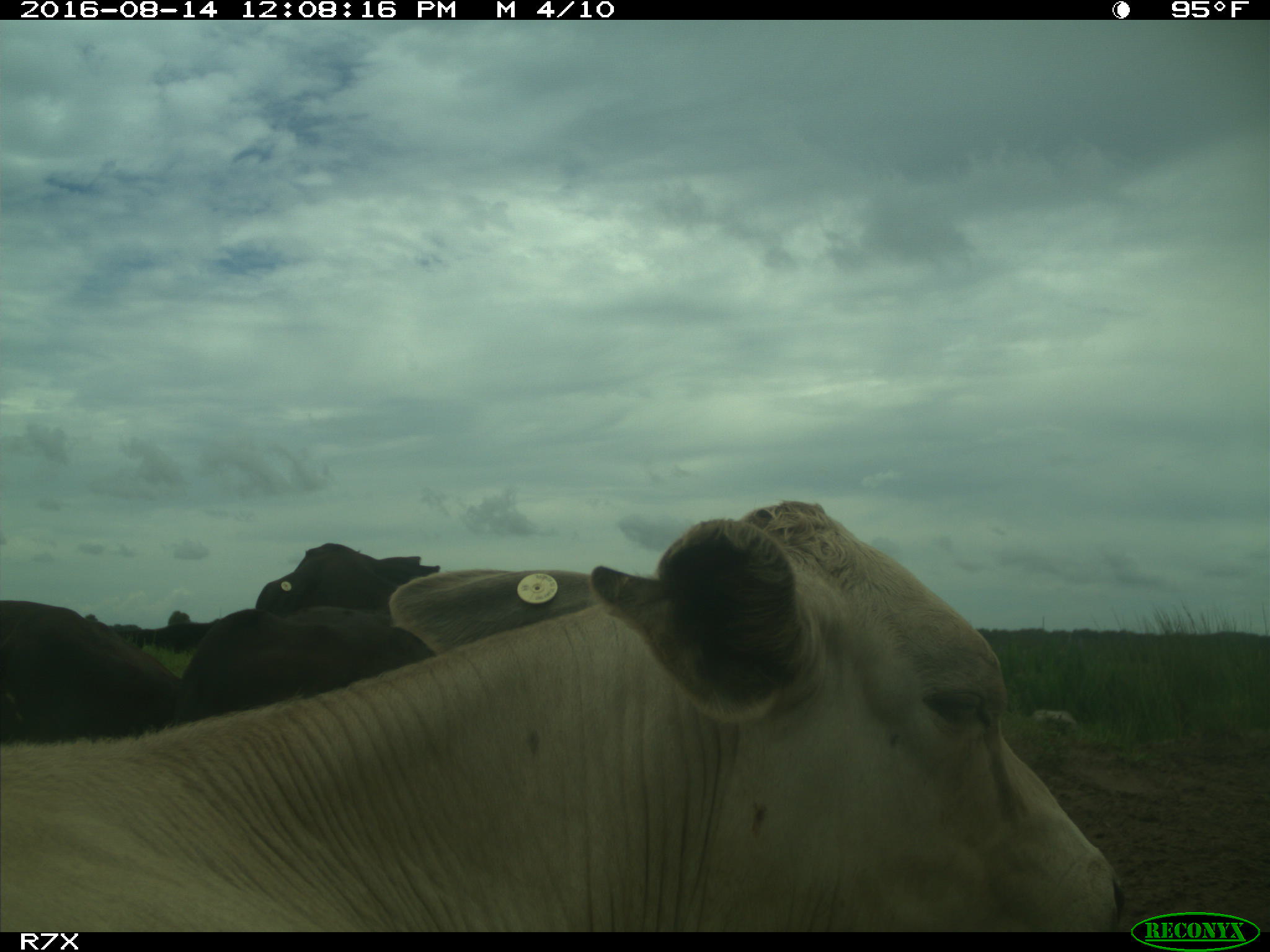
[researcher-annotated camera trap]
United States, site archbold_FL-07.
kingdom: Animalia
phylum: Chordata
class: Mammalia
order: Artiodactyla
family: Bovidae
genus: Bos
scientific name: Bos taurus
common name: domestic cow